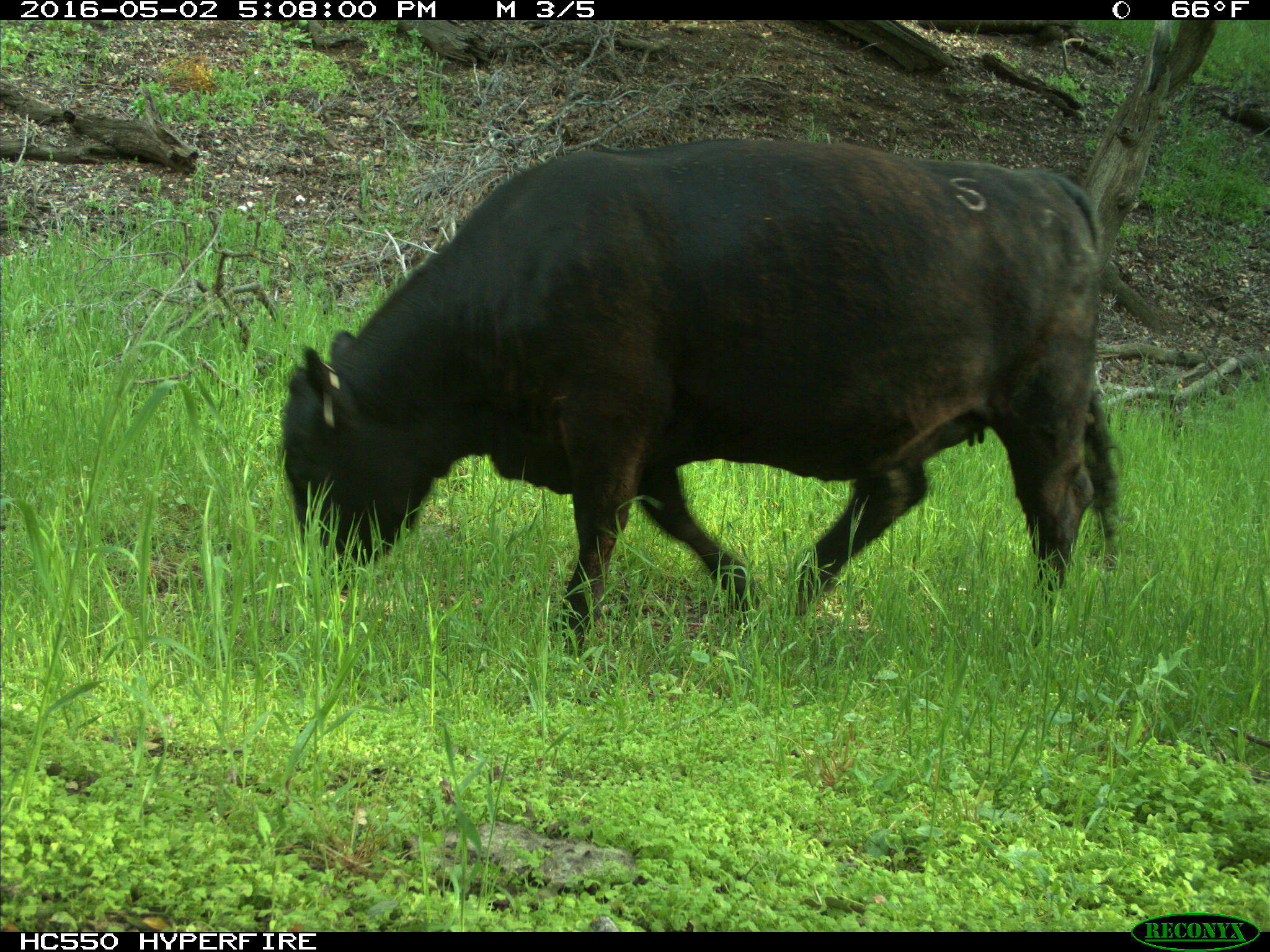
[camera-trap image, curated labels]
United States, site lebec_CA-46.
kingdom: Animalia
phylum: Chordata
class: Mammalia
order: Artiodactyla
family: Bovidae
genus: Bos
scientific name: Bos taurus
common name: domestic cow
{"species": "Bos taurus (domestic cow)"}